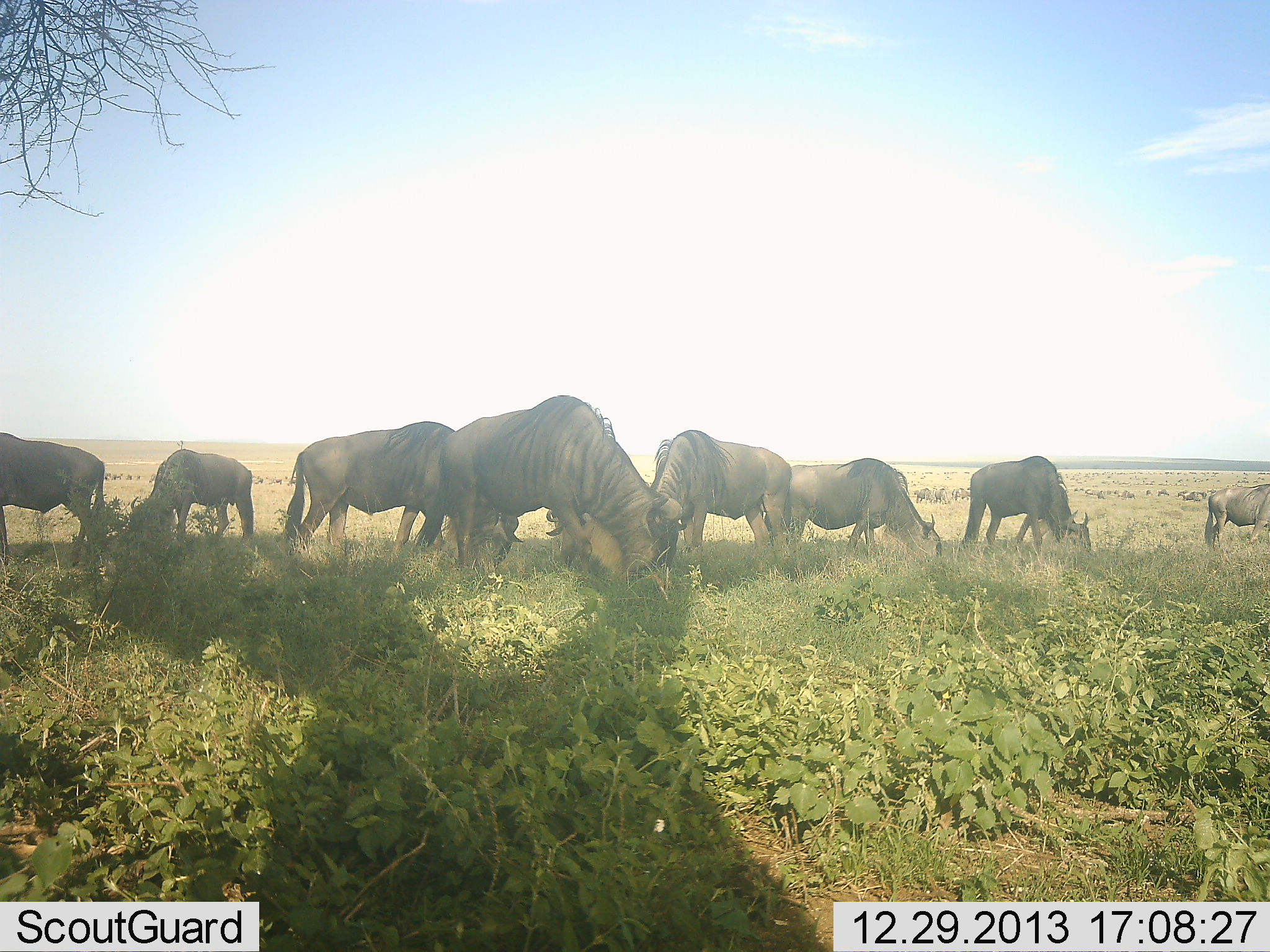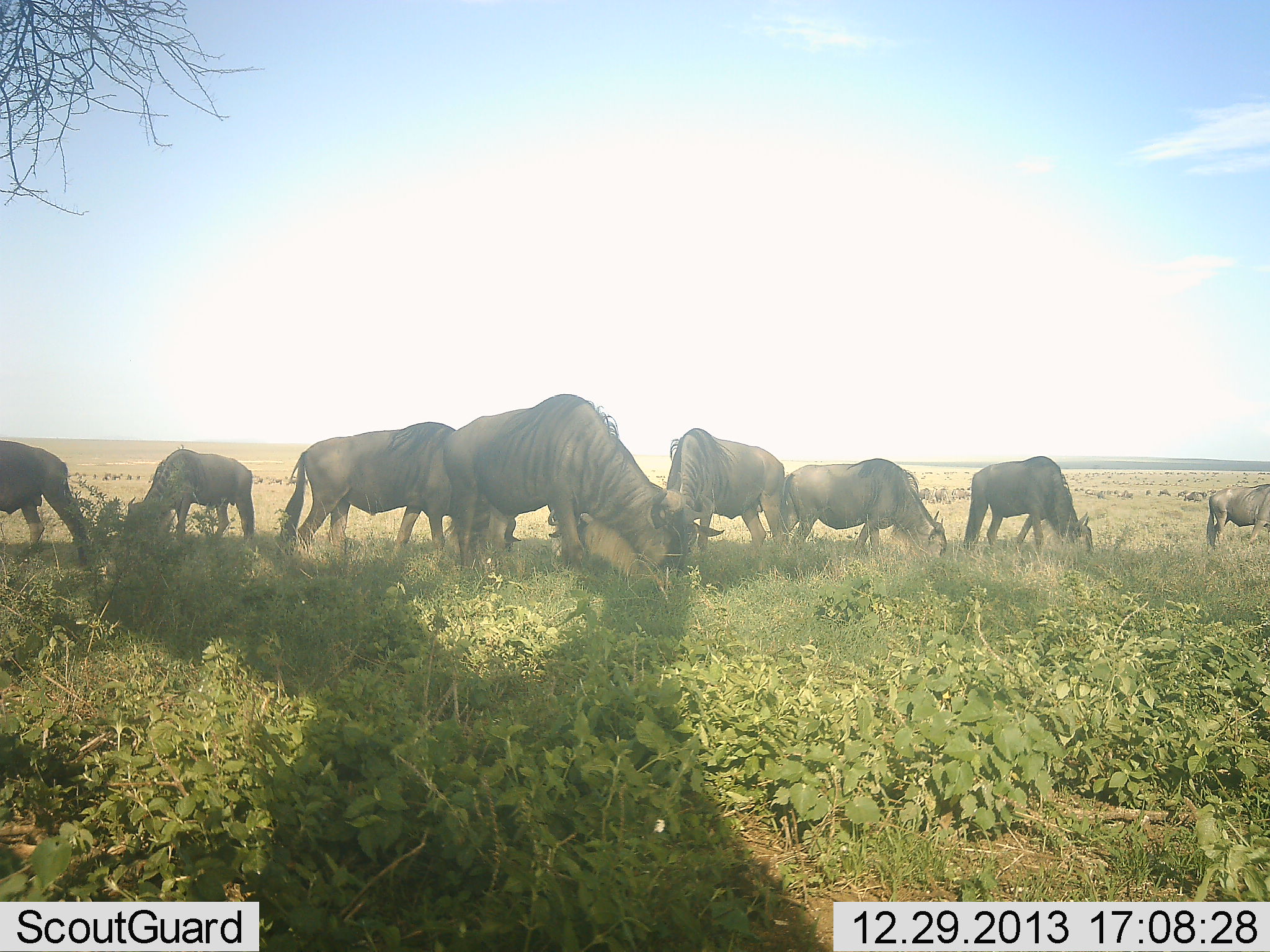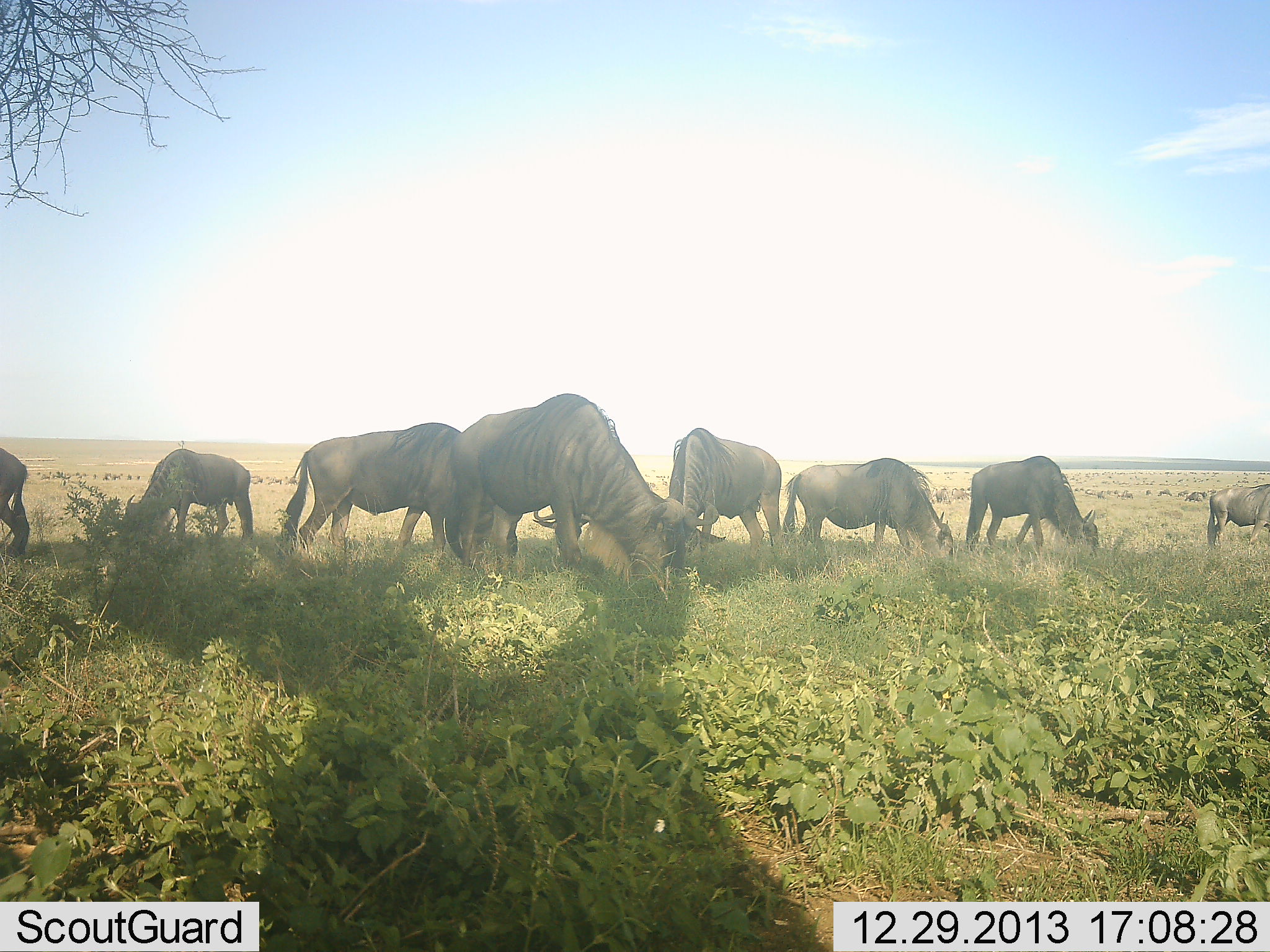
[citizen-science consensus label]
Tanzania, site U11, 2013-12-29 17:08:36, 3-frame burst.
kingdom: Animalia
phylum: Chordata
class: Mammalia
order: Artiodactyla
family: Bovidae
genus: Connochaetes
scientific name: Connochaetes taurinus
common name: blue wildebeest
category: wildebeest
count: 8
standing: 30%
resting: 0%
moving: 10%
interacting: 0%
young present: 0%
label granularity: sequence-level